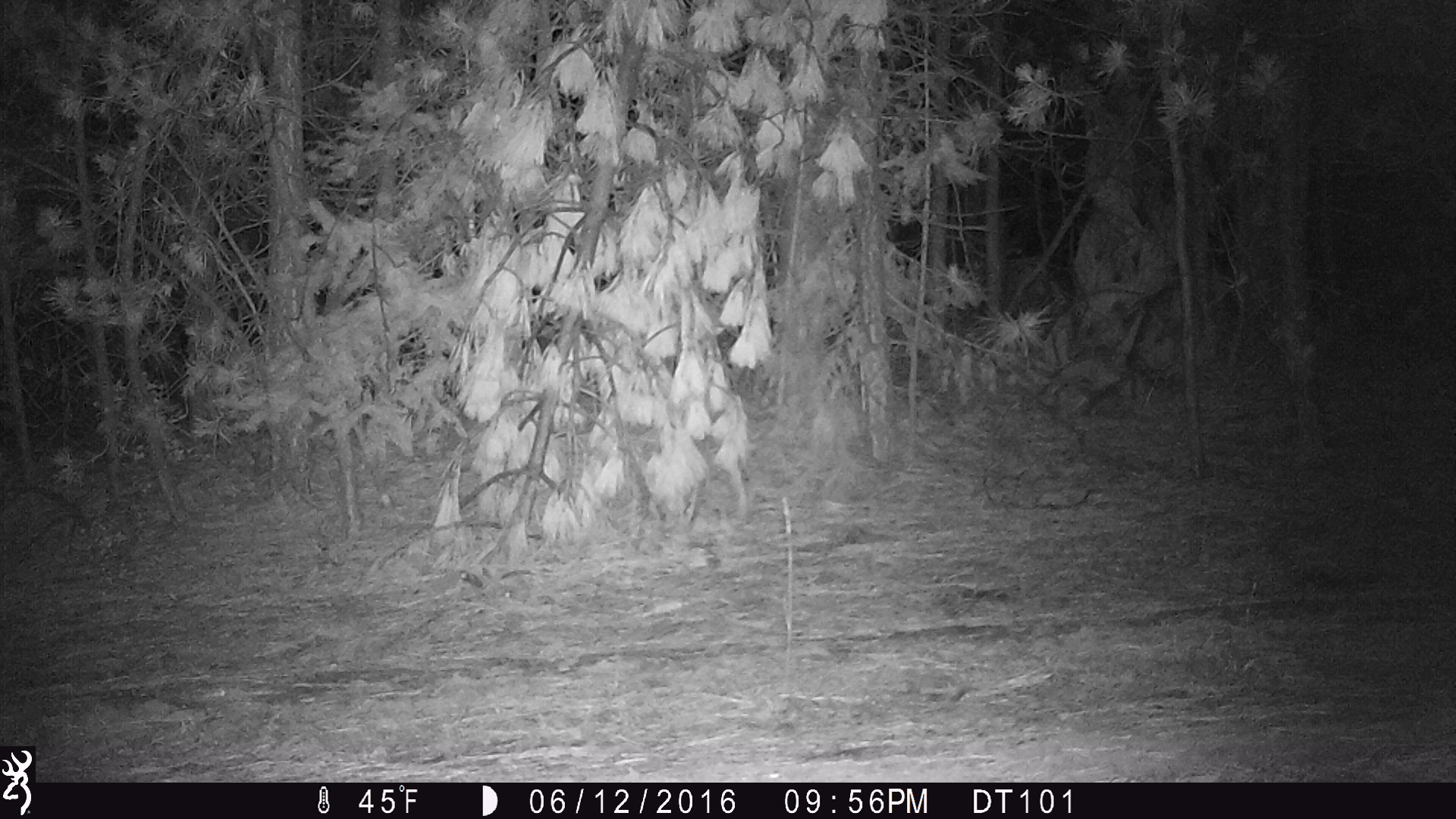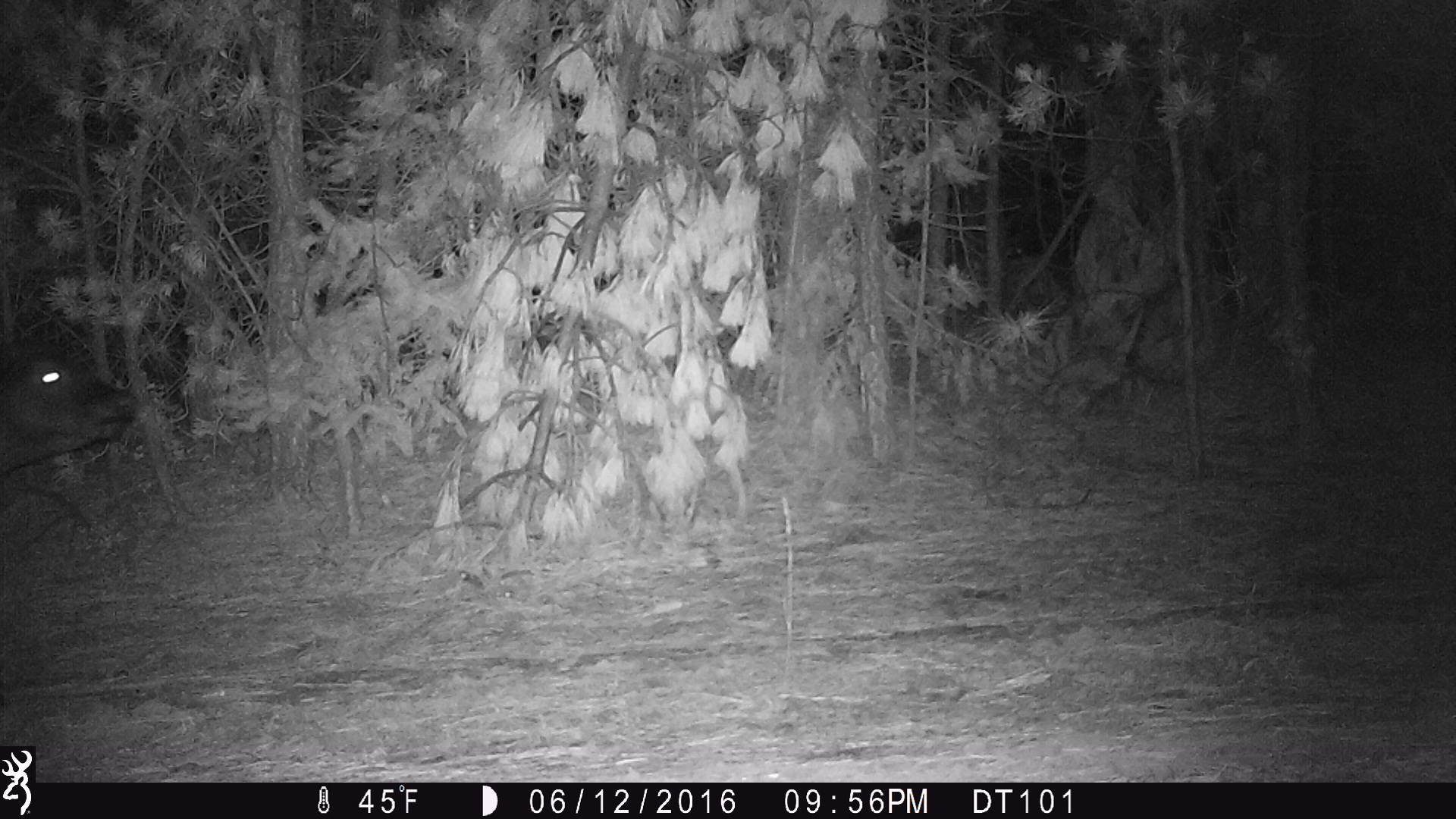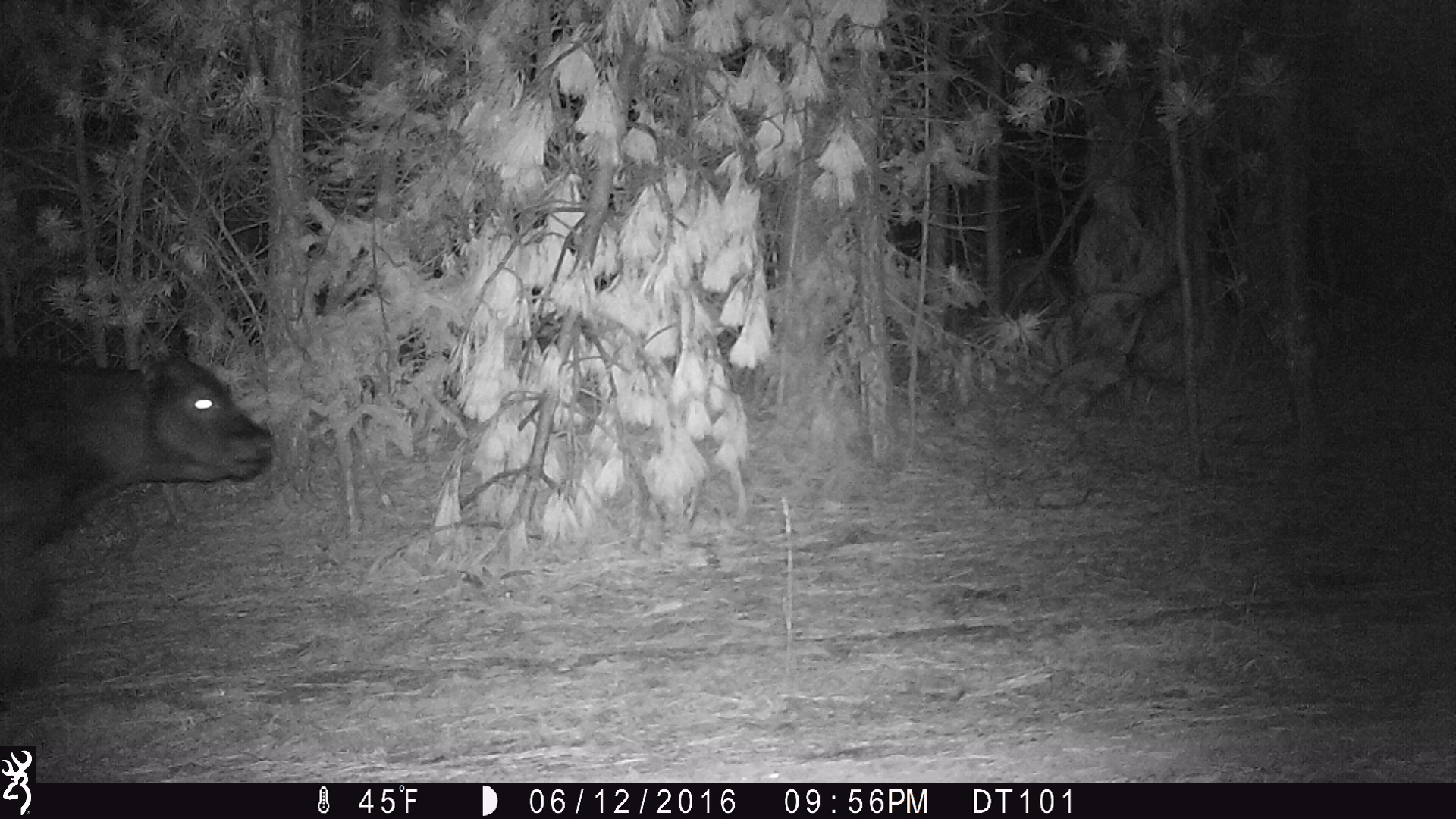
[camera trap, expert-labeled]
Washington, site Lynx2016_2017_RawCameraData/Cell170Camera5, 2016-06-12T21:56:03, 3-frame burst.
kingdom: Animalia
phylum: Chordata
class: Mammalia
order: Artiodactyla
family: Bovidae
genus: Bos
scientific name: Bos taurus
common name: domestic cattle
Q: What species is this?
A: Domestic cattle (Bos taurus).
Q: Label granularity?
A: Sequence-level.